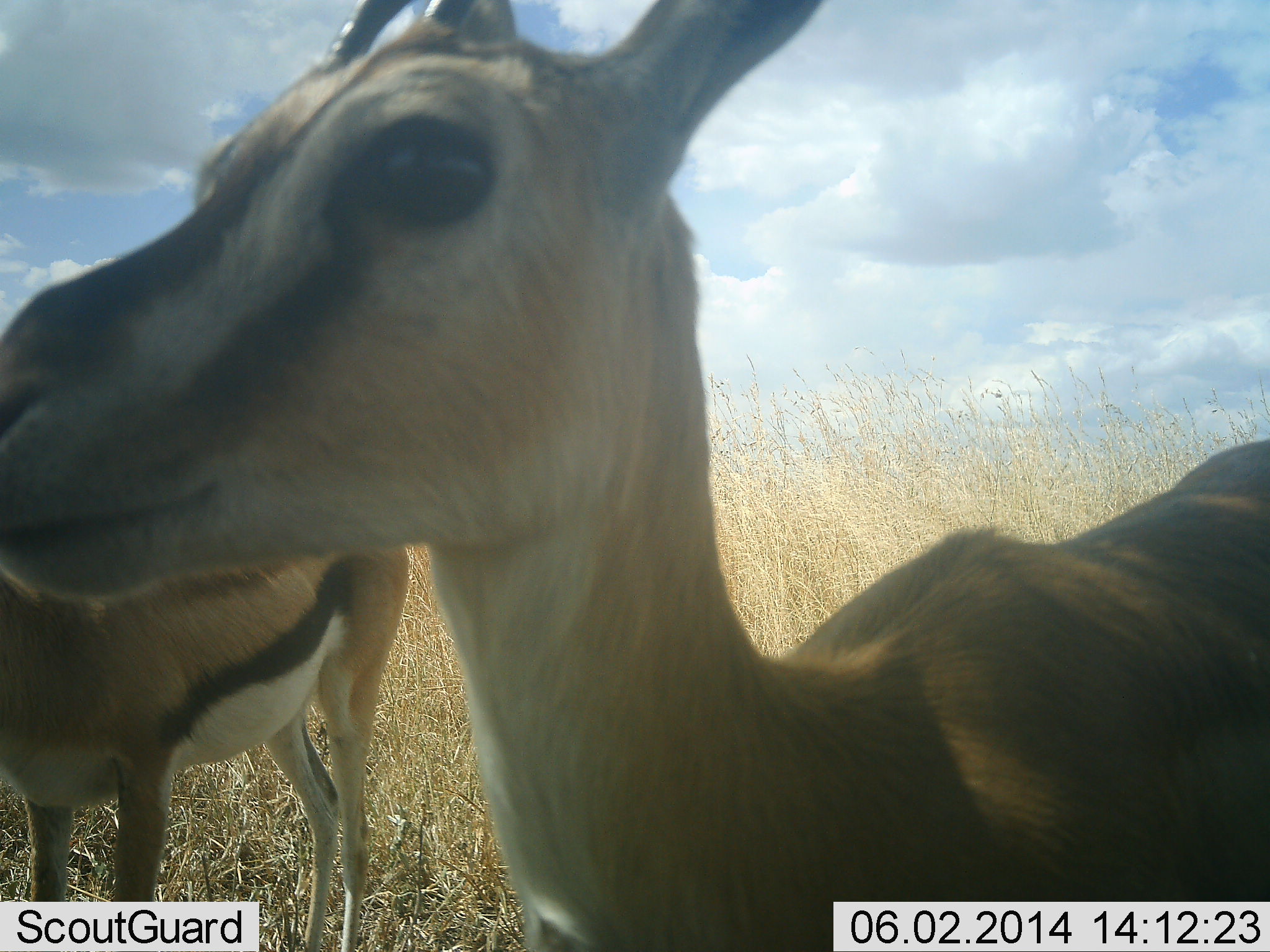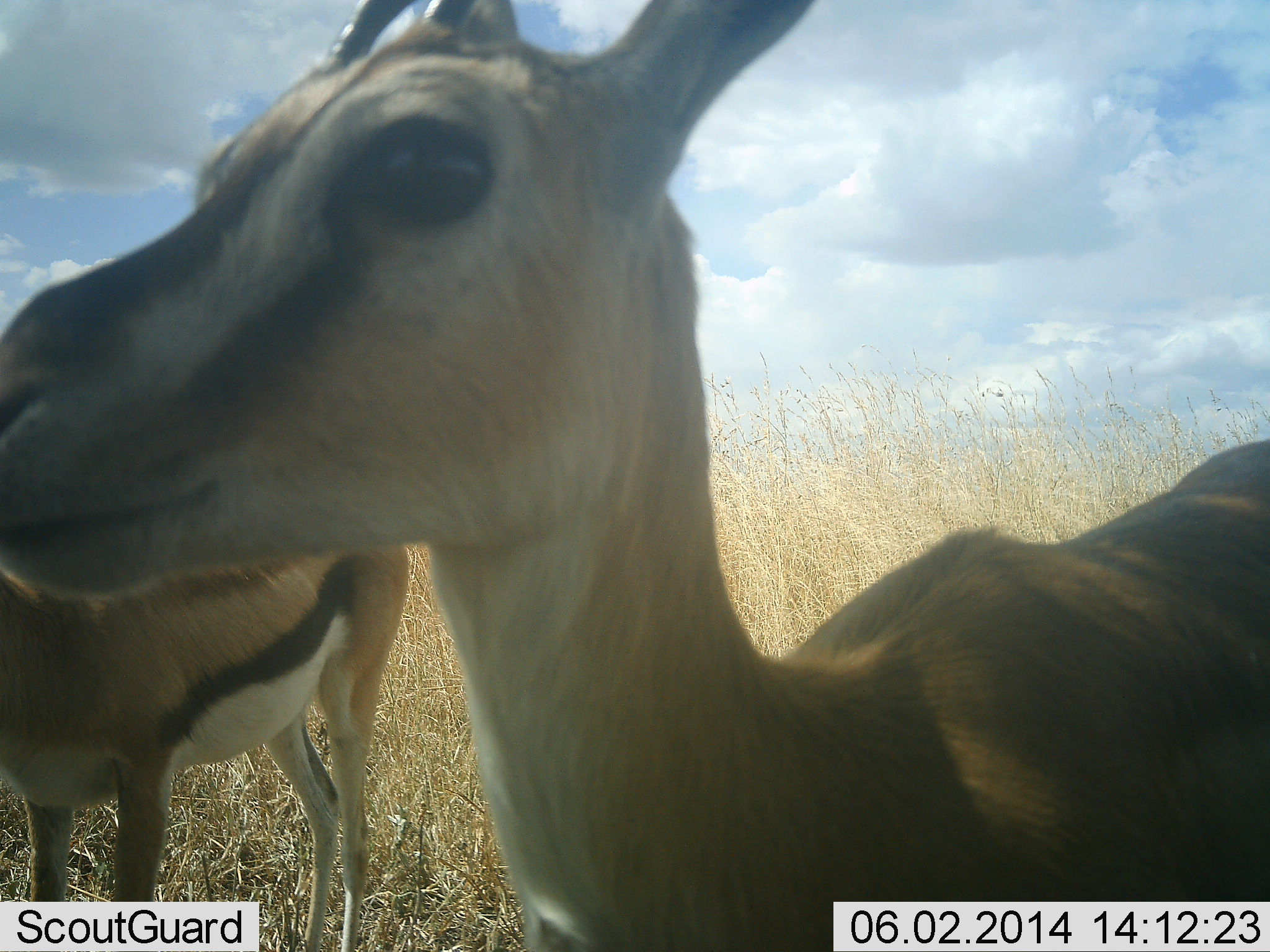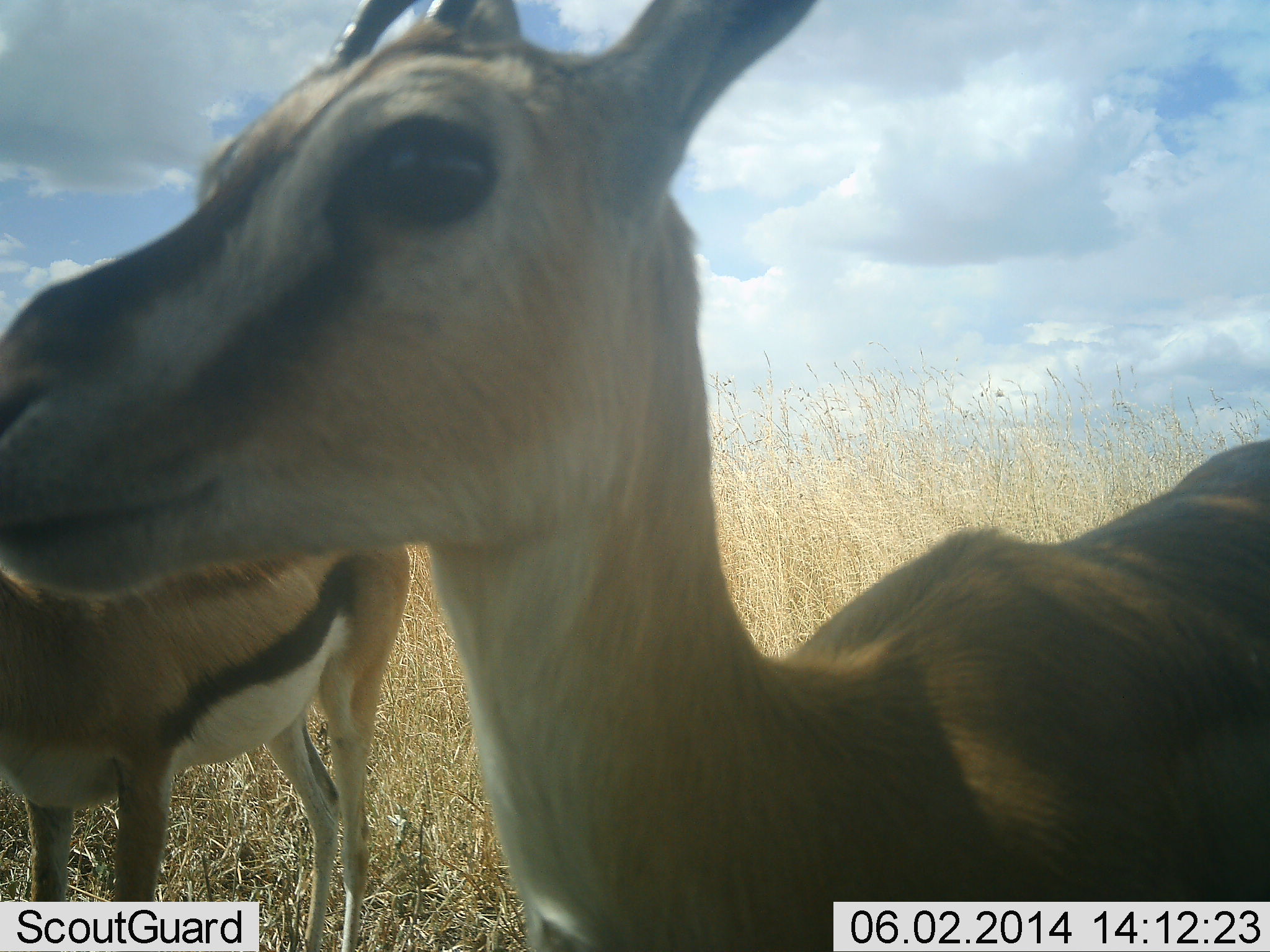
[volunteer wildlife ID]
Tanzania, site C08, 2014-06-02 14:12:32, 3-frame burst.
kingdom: Animalia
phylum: Chordata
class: Mammalia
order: Artiodactyla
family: Bovidae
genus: Eudorcas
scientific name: Eudorcas thomsonii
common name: thomson's gazelle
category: gazellethomsons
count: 2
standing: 100%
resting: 0%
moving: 0%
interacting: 0%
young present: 10%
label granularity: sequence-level